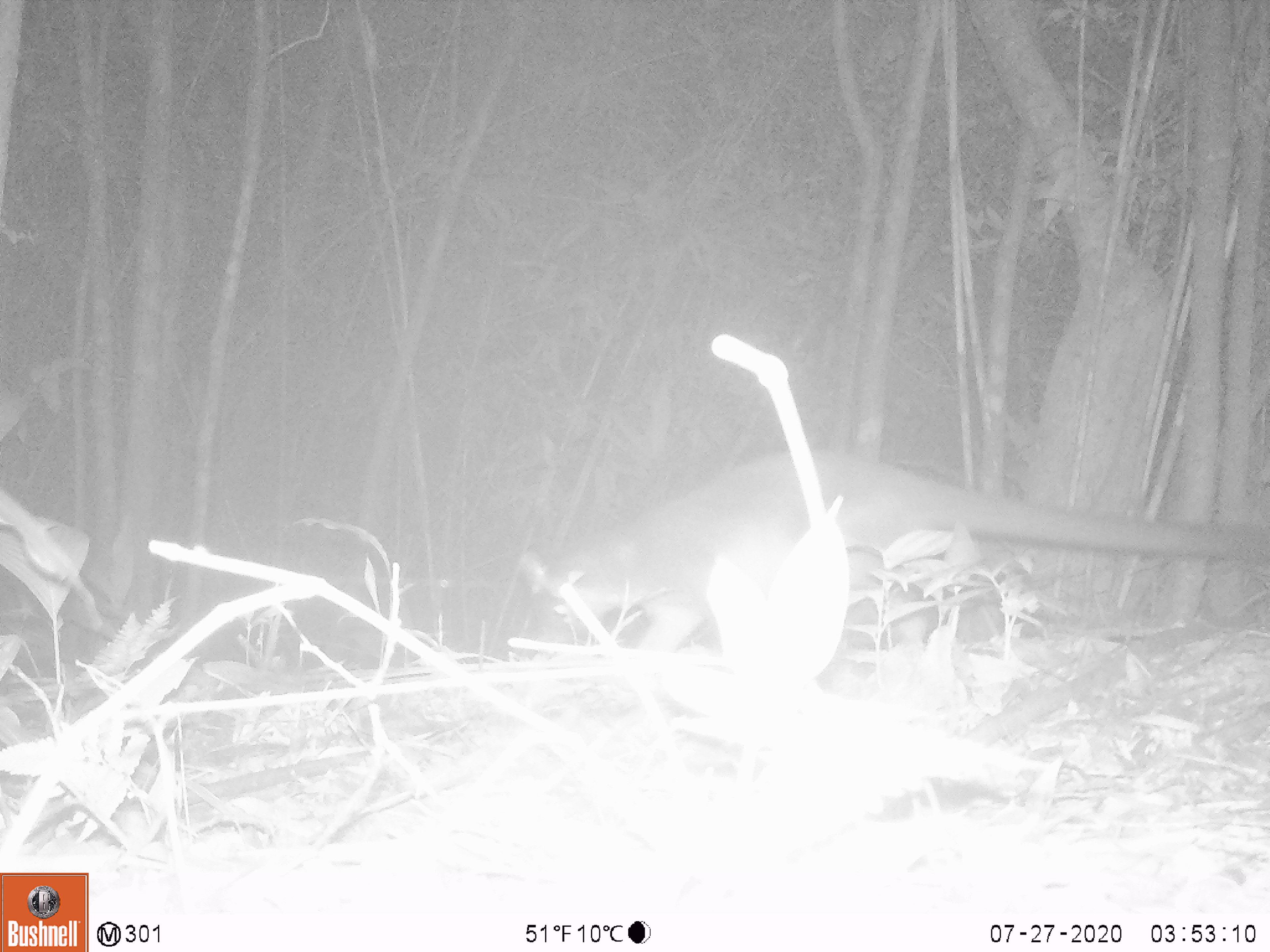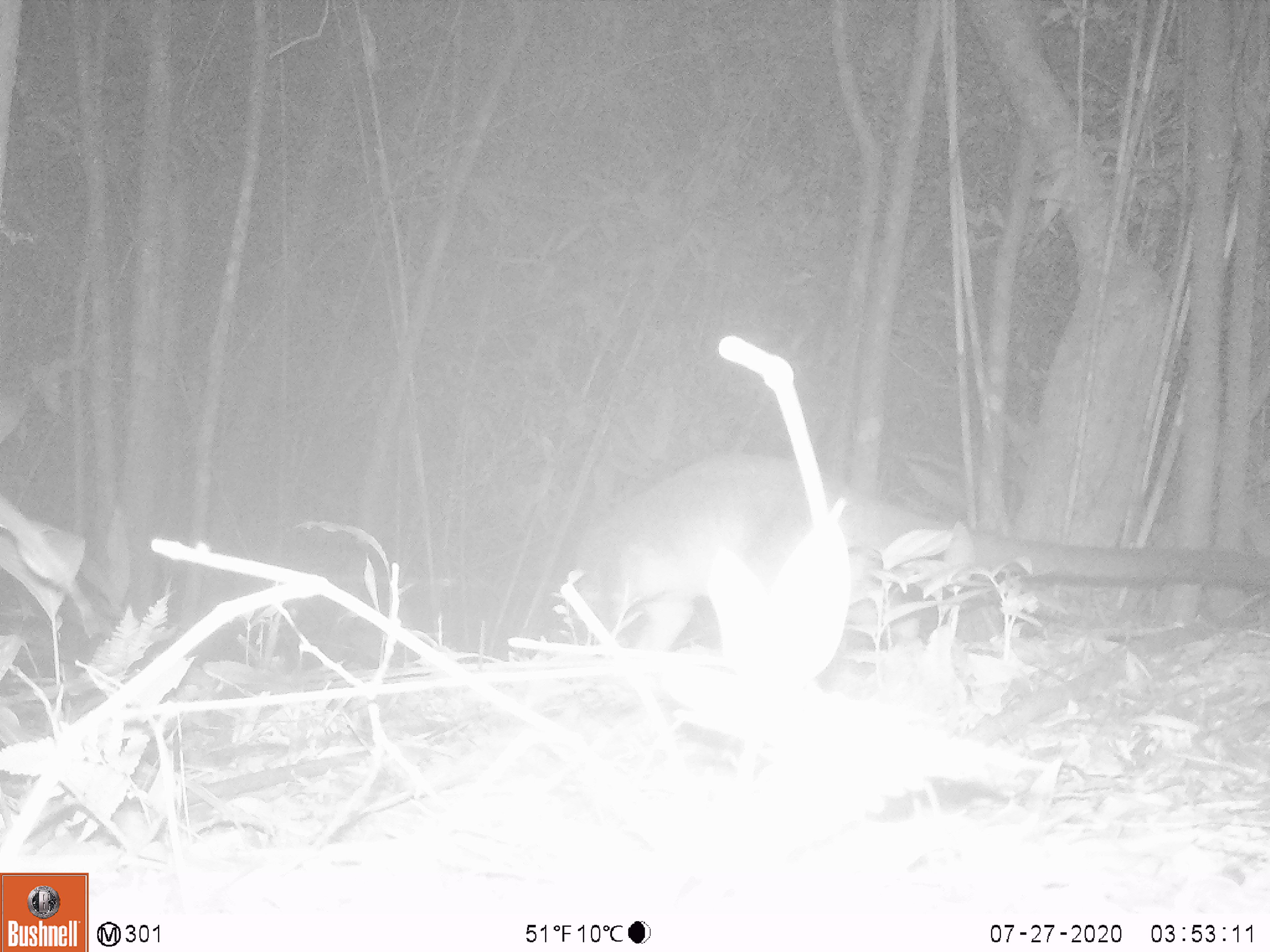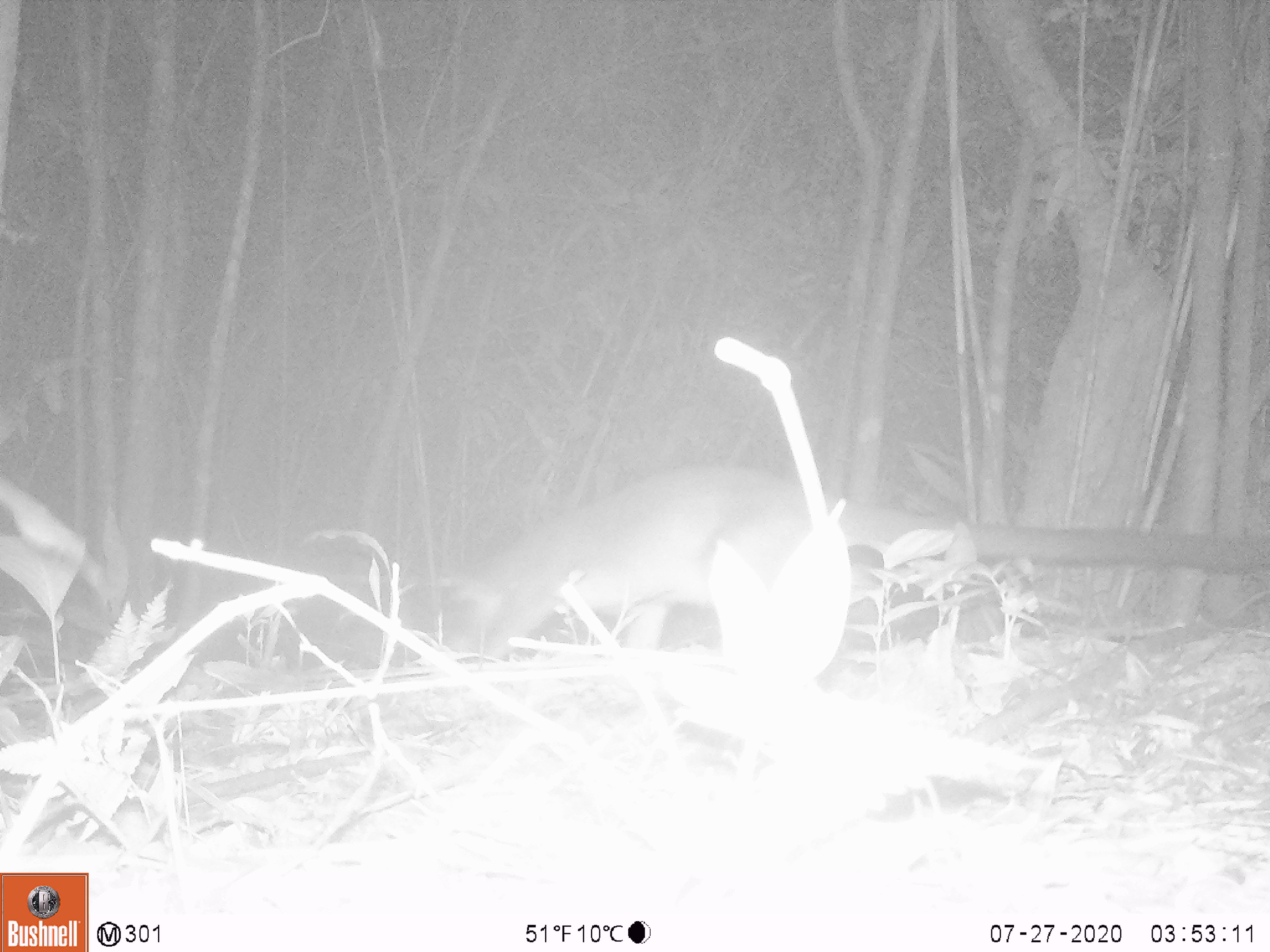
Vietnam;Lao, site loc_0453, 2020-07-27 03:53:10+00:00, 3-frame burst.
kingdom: Animalia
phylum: Chordata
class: Mammalia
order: Carnivora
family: Viverridae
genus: Paguma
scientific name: Paguma larvata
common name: masked palm civet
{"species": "masked palm civet (Paguma larvata)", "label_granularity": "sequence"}